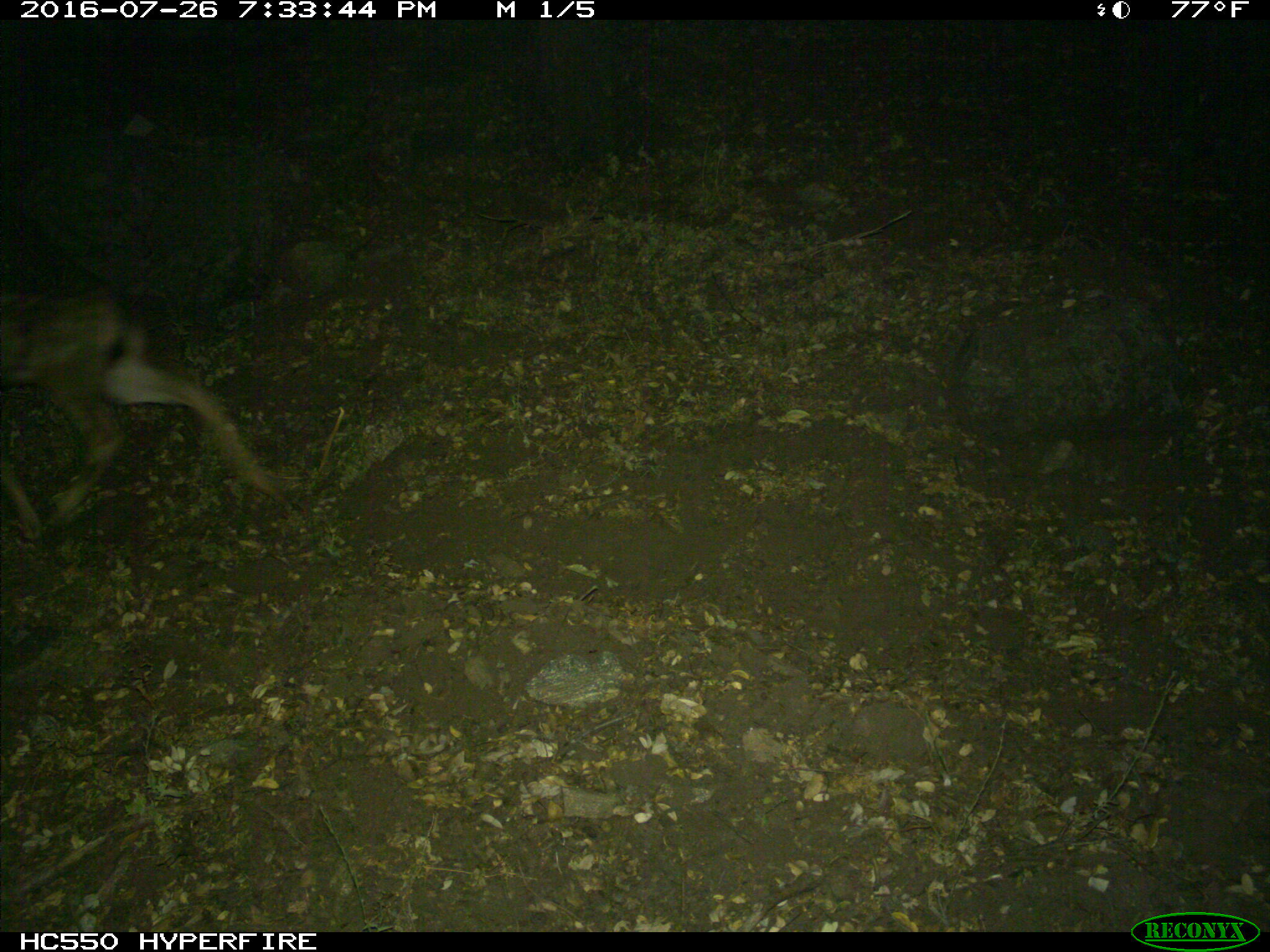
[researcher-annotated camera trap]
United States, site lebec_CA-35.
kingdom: Animalia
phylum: Chordata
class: Mammalia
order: Artiodactyla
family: Cervidae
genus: Odocoileus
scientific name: Odocoileus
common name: deer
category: unidentified deer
Unidentified deer (deer) (Odocoileus).